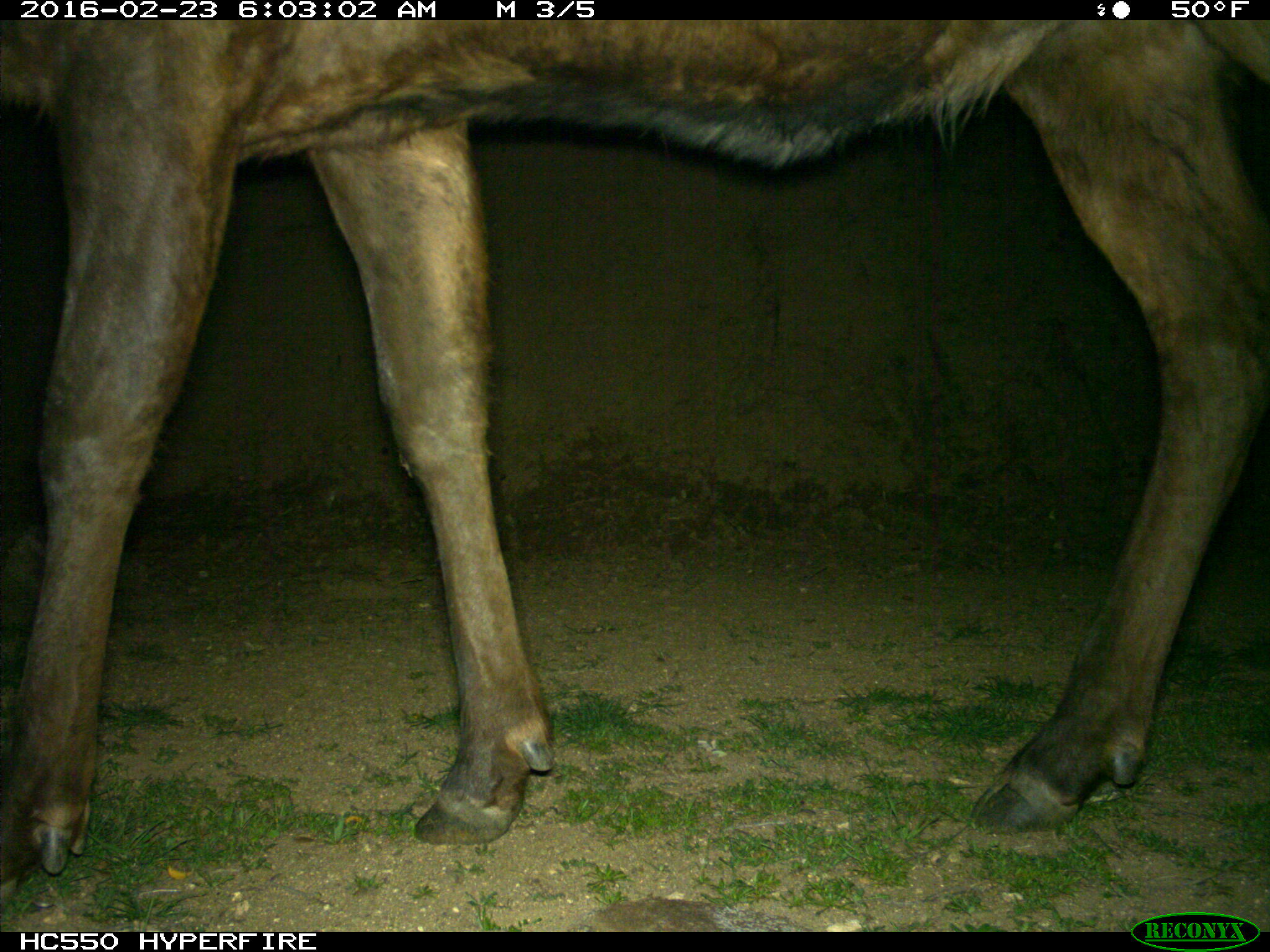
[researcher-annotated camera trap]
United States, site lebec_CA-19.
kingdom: Animalia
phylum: Chordata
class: Mammalia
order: Artiodactyla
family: Cervidae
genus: Cervus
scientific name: Cervus canadensis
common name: elk